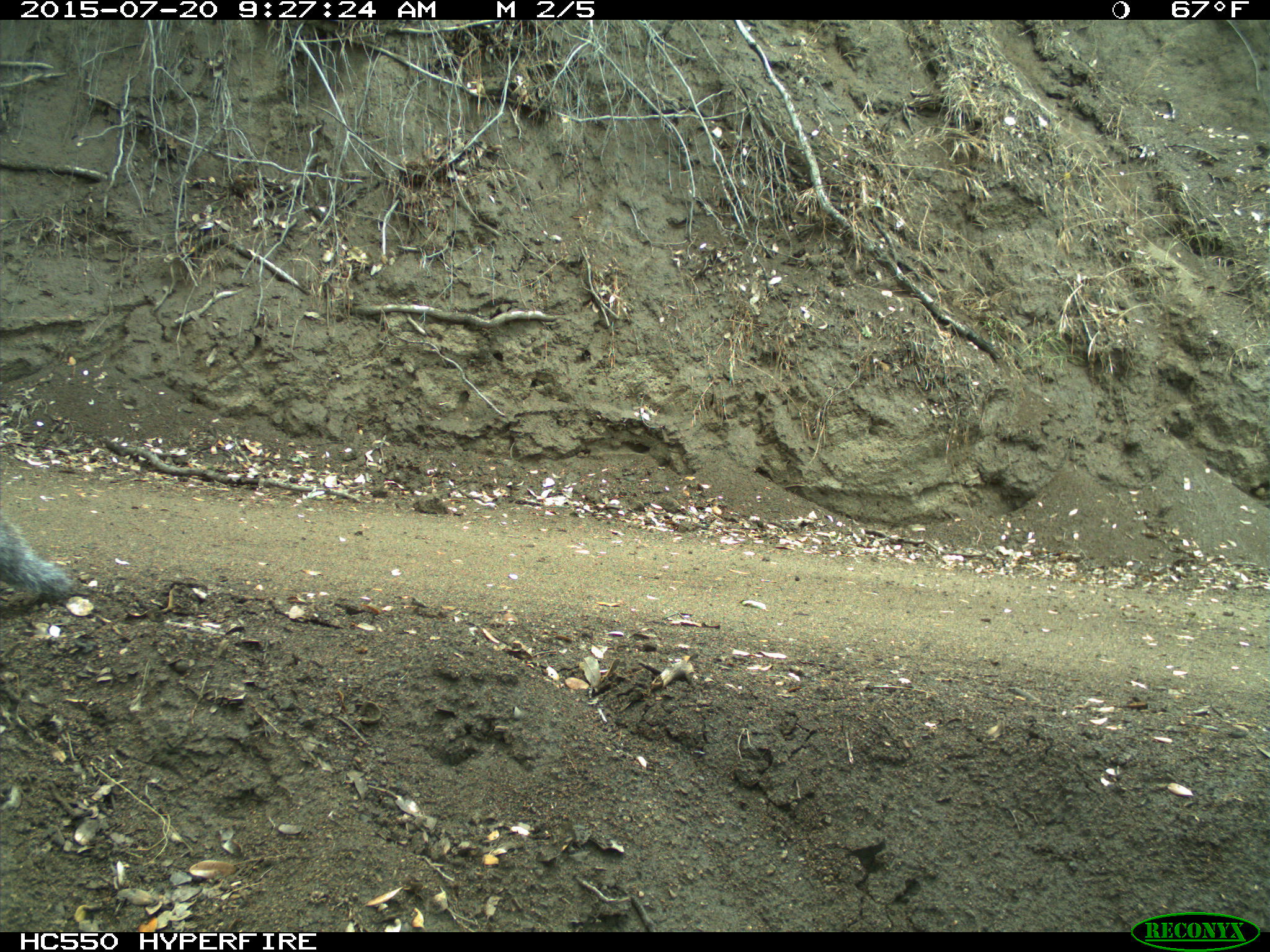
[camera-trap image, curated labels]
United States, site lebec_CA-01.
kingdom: Animalia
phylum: Chordata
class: Mammalia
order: Rodentia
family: Sciuridae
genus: Sciurus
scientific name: Sciurus carolinensis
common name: eastern gray squirrel